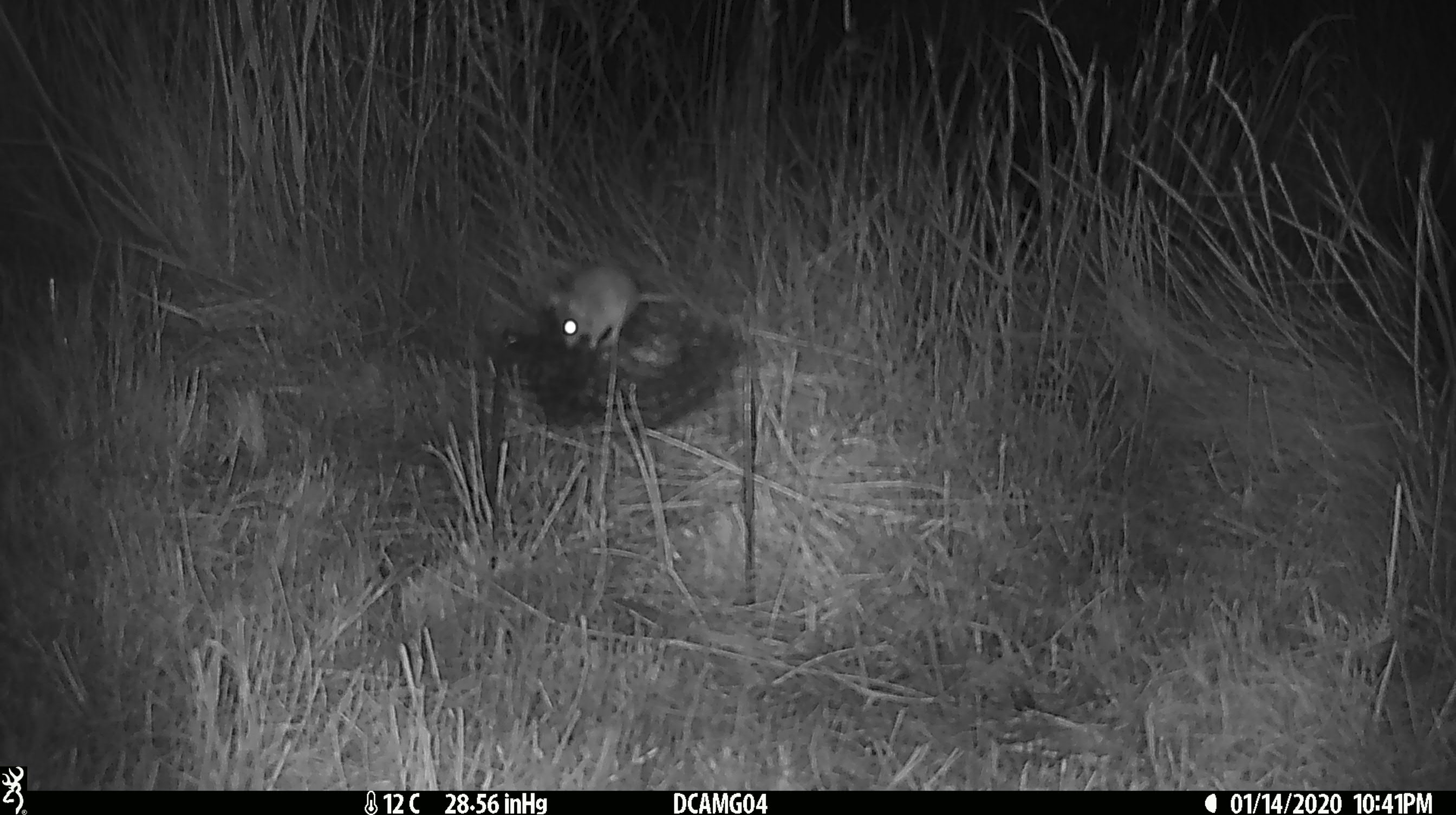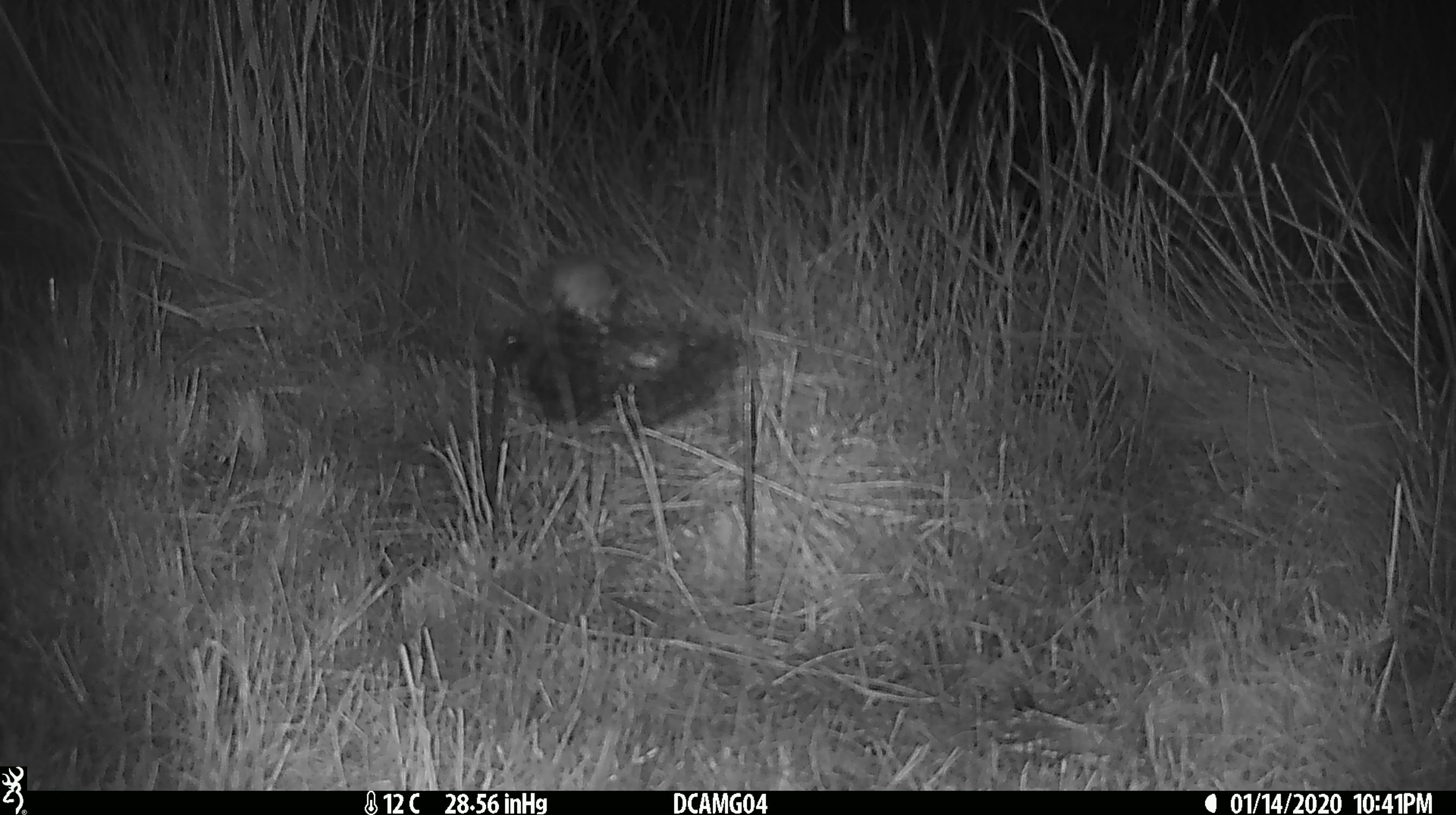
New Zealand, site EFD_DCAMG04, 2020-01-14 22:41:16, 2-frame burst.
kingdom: Animalia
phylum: Chordata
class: Mammalia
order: Rodentia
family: Muridae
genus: Mus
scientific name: Mus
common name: mouse